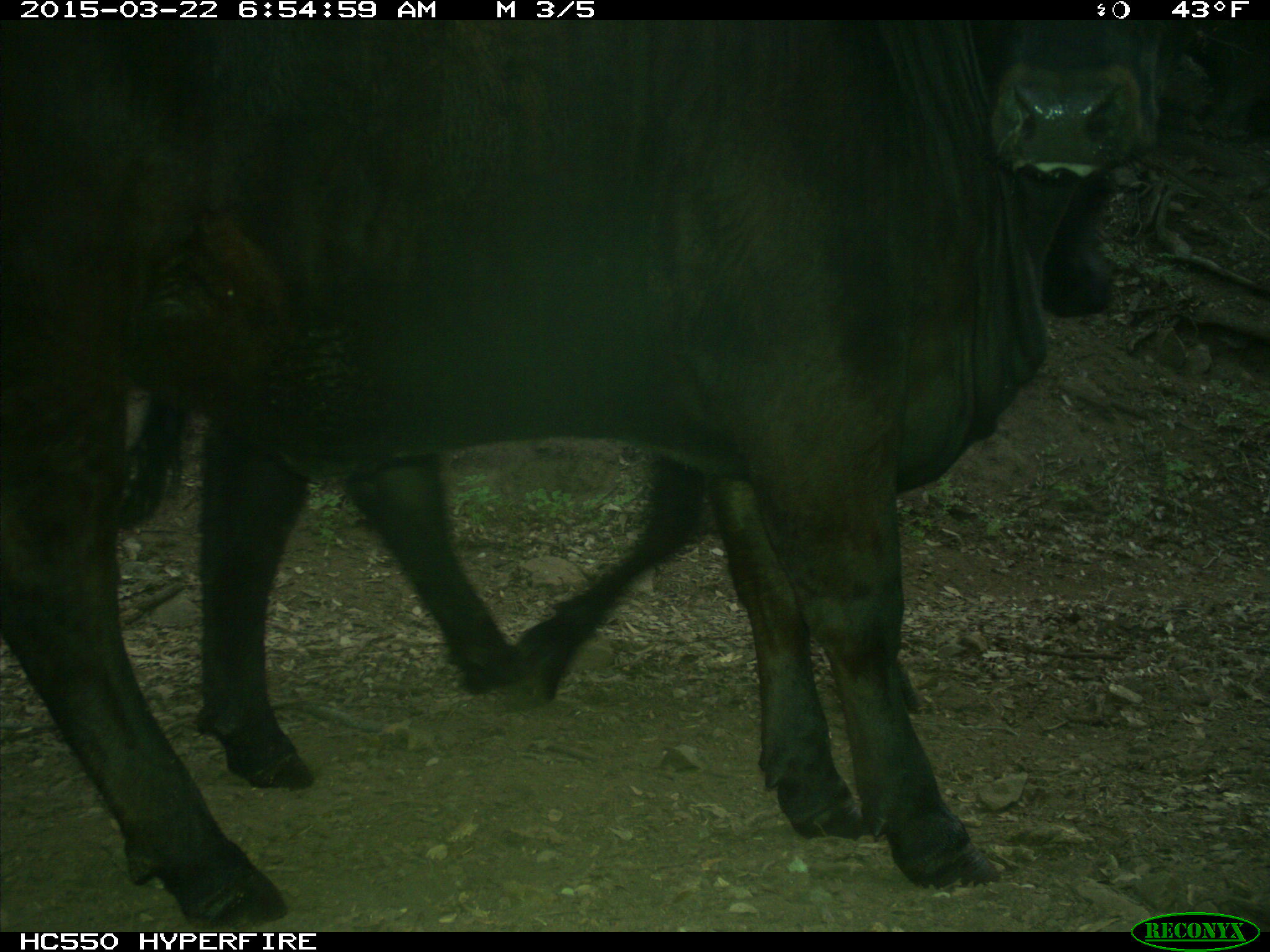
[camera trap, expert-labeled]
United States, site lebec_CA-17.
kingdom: Animalia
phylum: Chordata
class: Mammalia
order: Artiodactyla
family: Bovidae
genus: Bos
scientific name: Bos taurus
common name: domestic cow